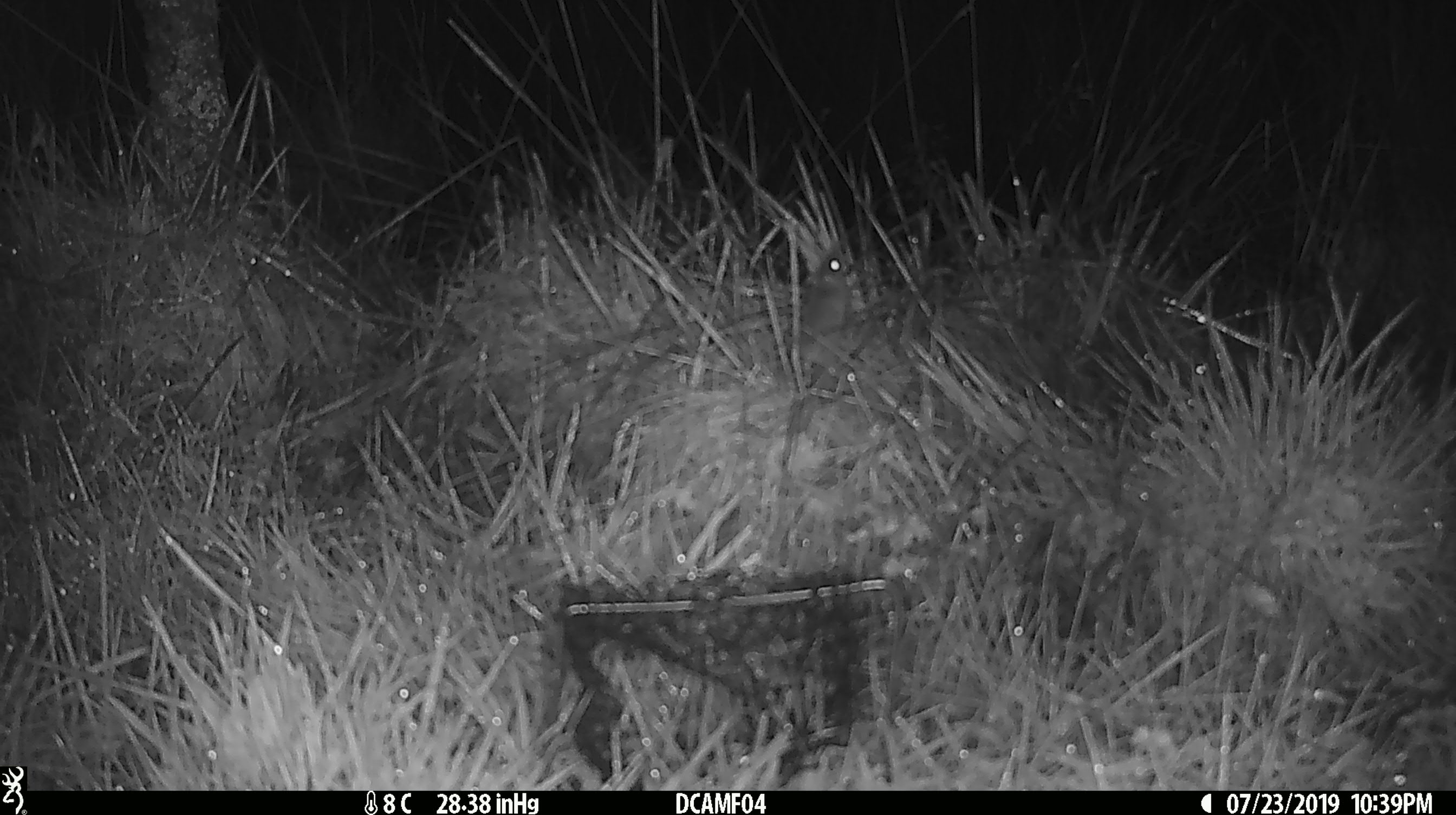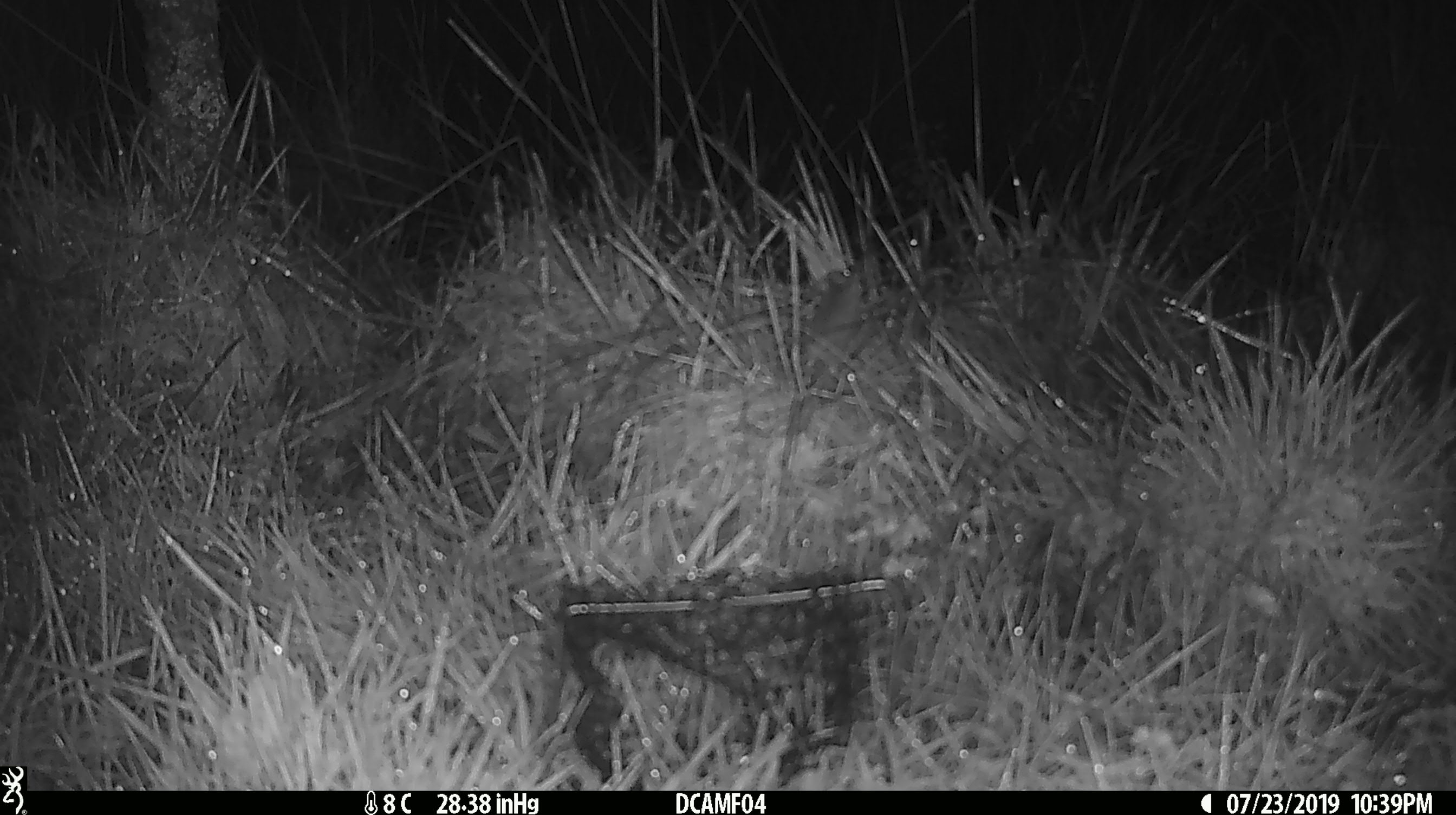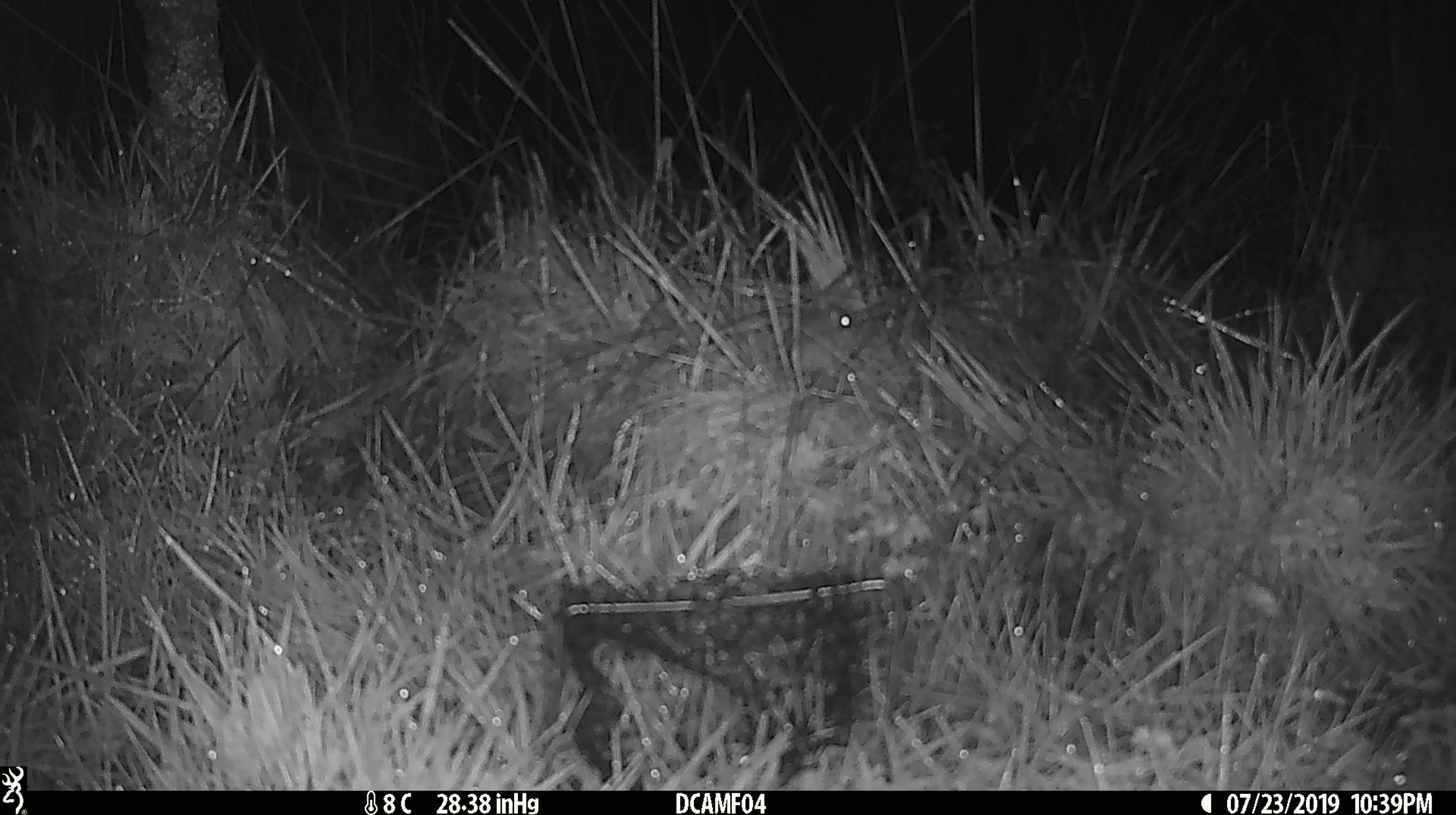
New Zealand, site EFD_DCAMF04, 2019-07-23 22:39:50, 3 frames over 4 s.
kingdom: Animalia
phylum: Chordata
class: Mammalia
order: Rodentia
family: Muridae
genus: Mus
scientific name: Mus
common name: mouse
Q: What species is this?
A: Mouse (Mus).